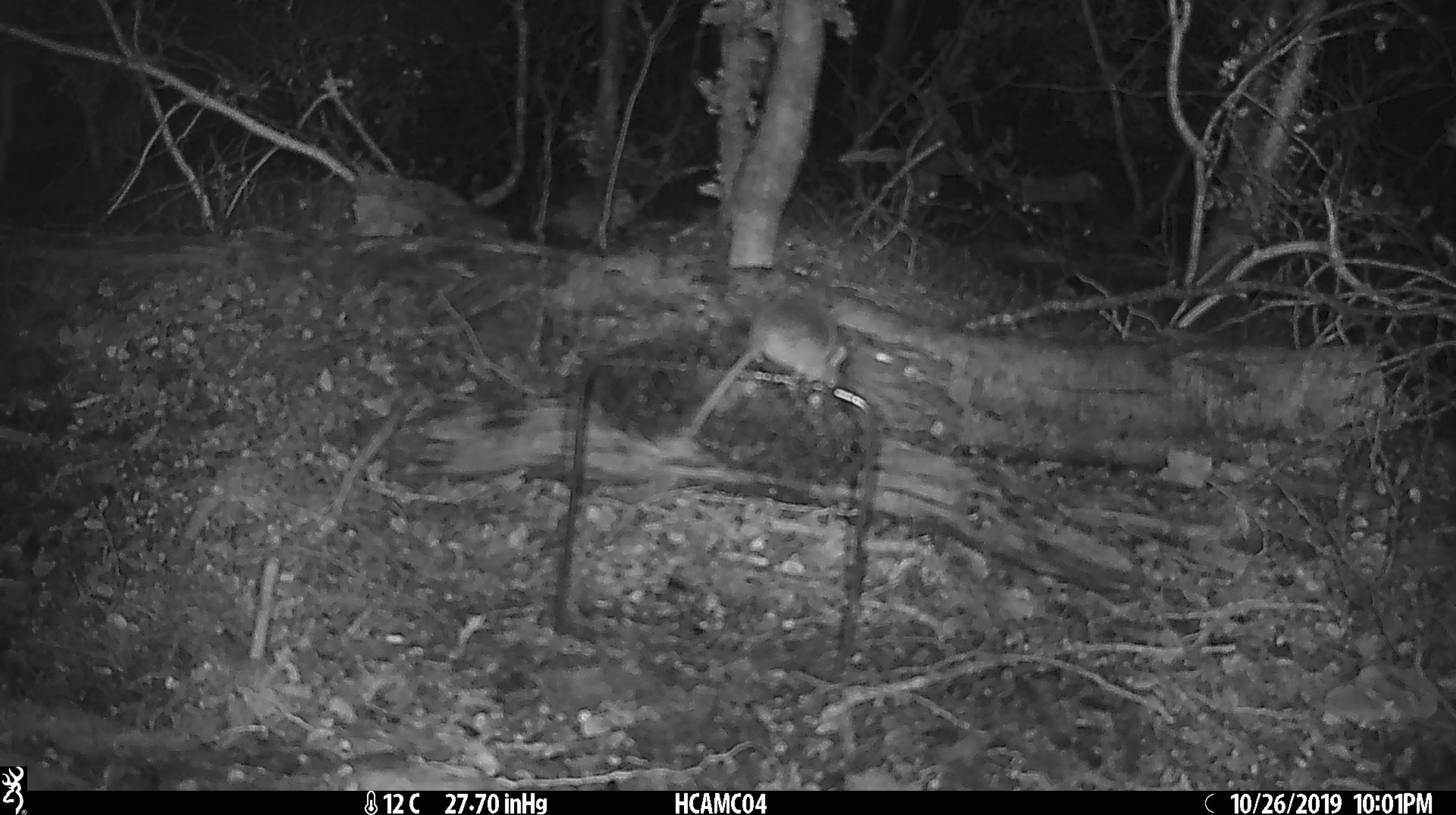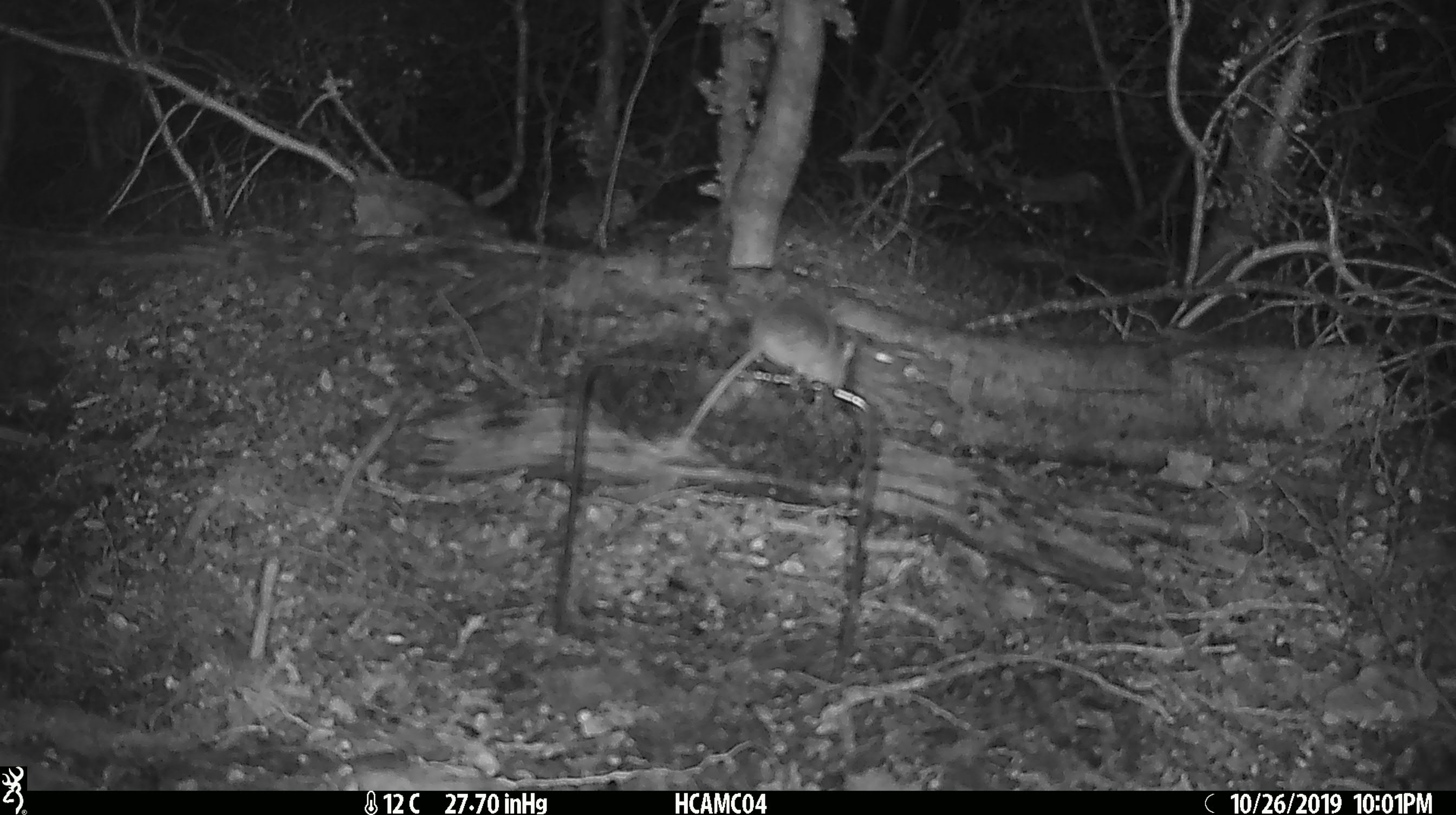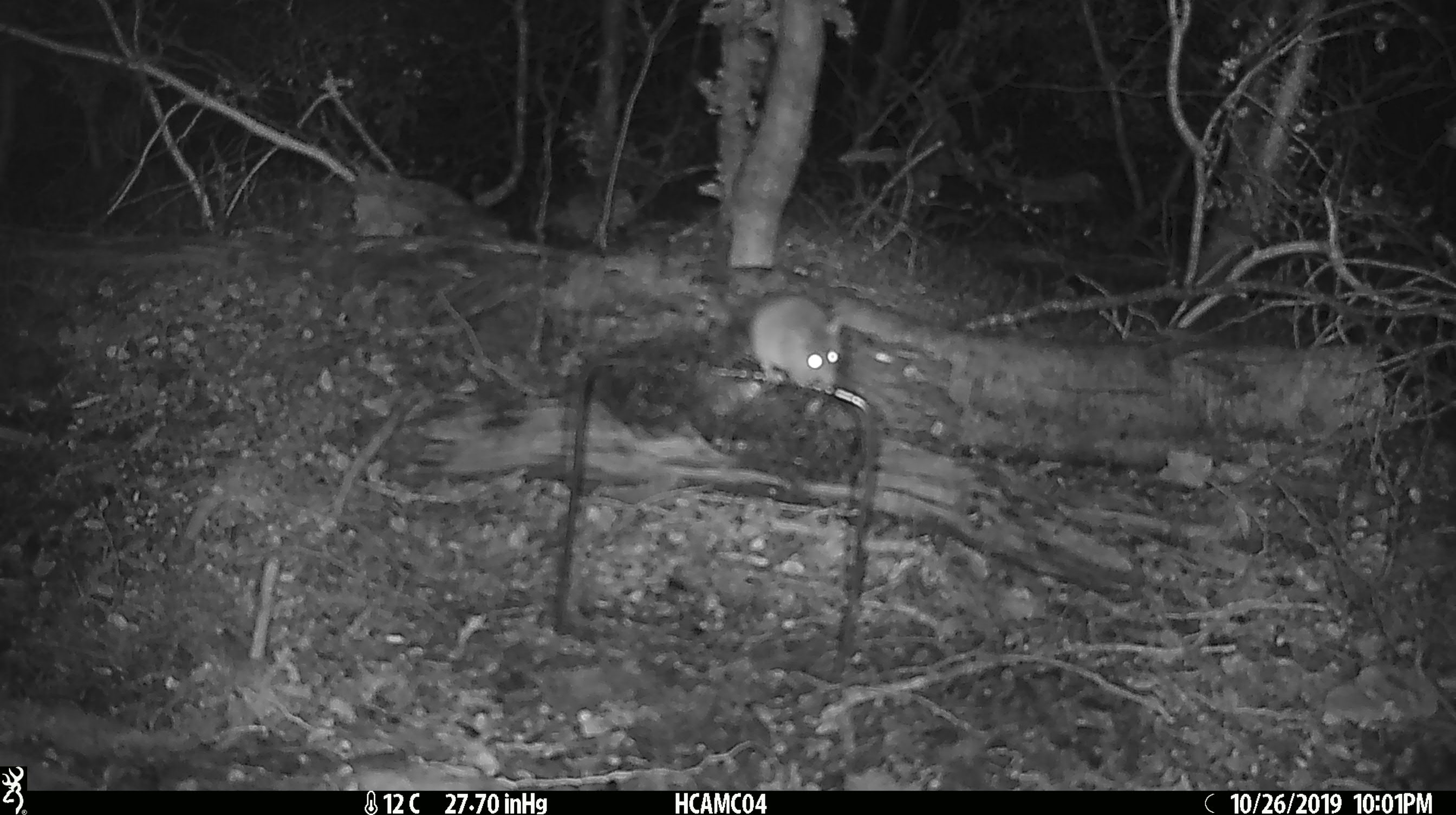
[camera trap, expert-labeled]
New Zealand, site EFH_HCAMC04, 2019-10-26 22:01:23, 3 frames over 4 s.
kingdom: Animalia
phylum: Chordata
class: Mammalia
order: Rodentia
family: Muridae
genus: Mus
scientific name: Mus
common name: mouse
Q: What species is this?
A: Mouse (Mus).